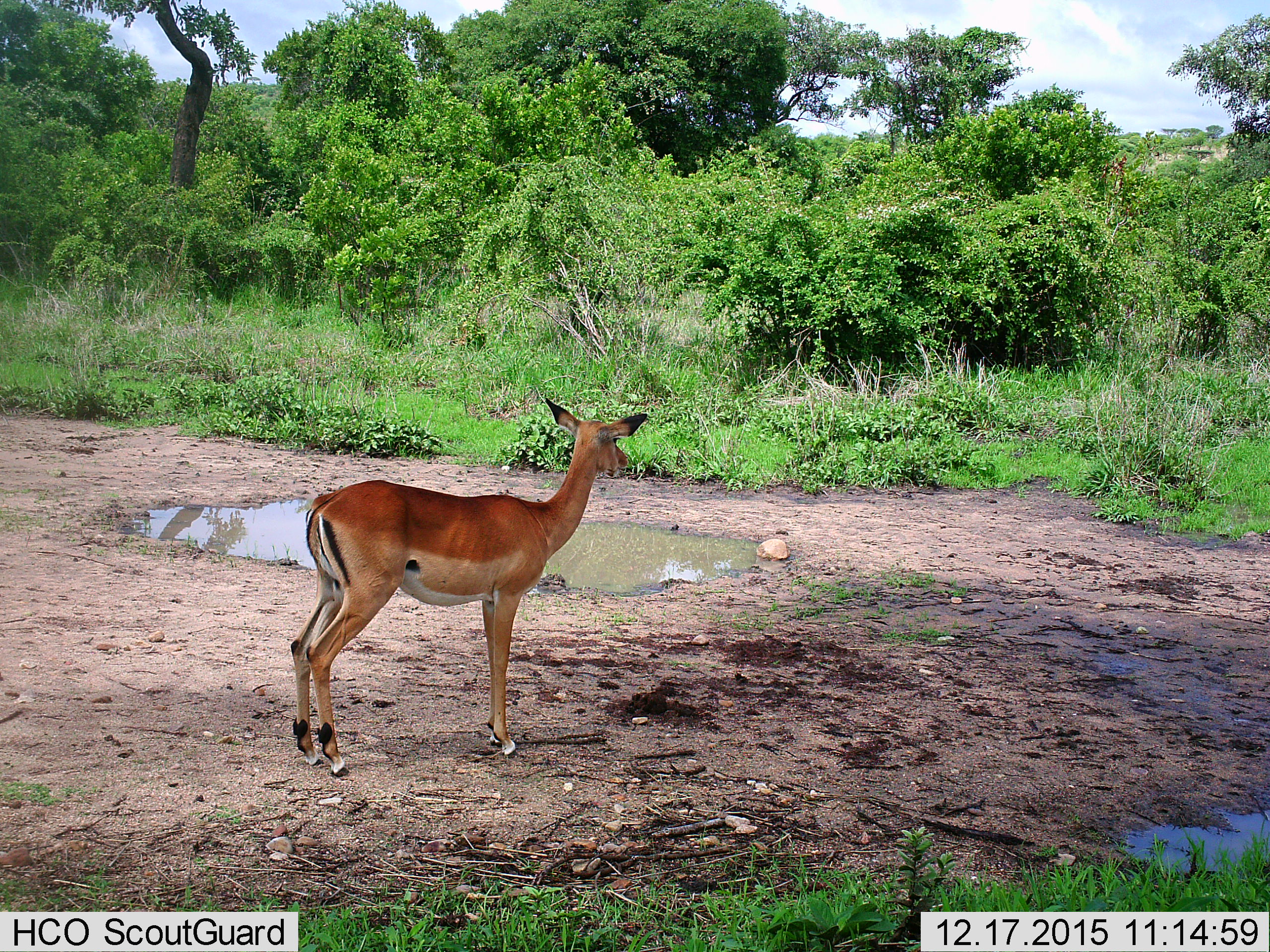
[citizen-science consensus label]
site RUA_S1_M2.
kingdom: Animalia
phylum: Chordata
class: Mammalia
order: Artiodactyla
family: Bovidae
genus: Aepyceros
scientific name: Aepyceros melampus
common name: impala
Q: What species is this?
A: Impala (Aepyceros melampus).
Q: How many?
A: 1.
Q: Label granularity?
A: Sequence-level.